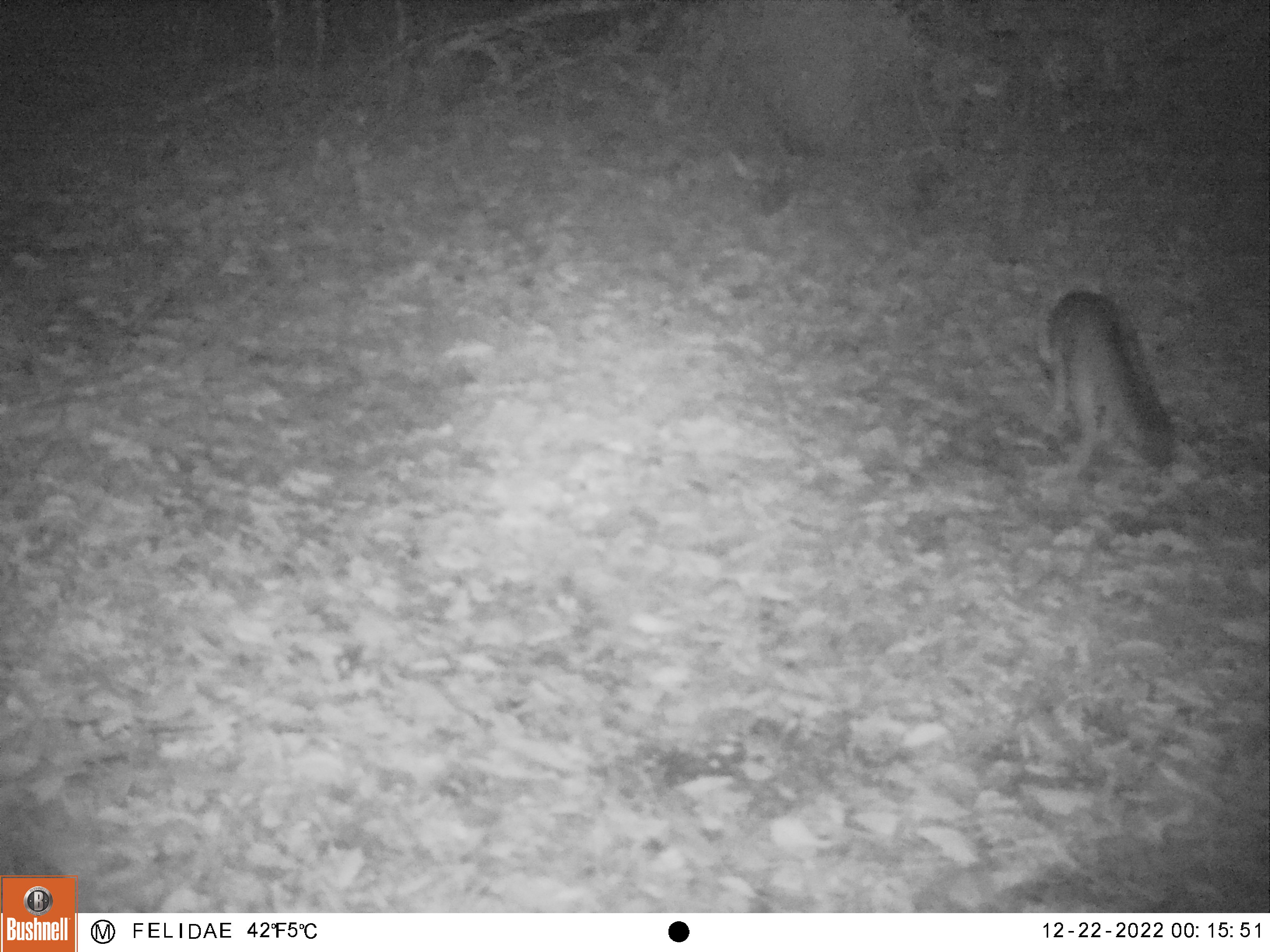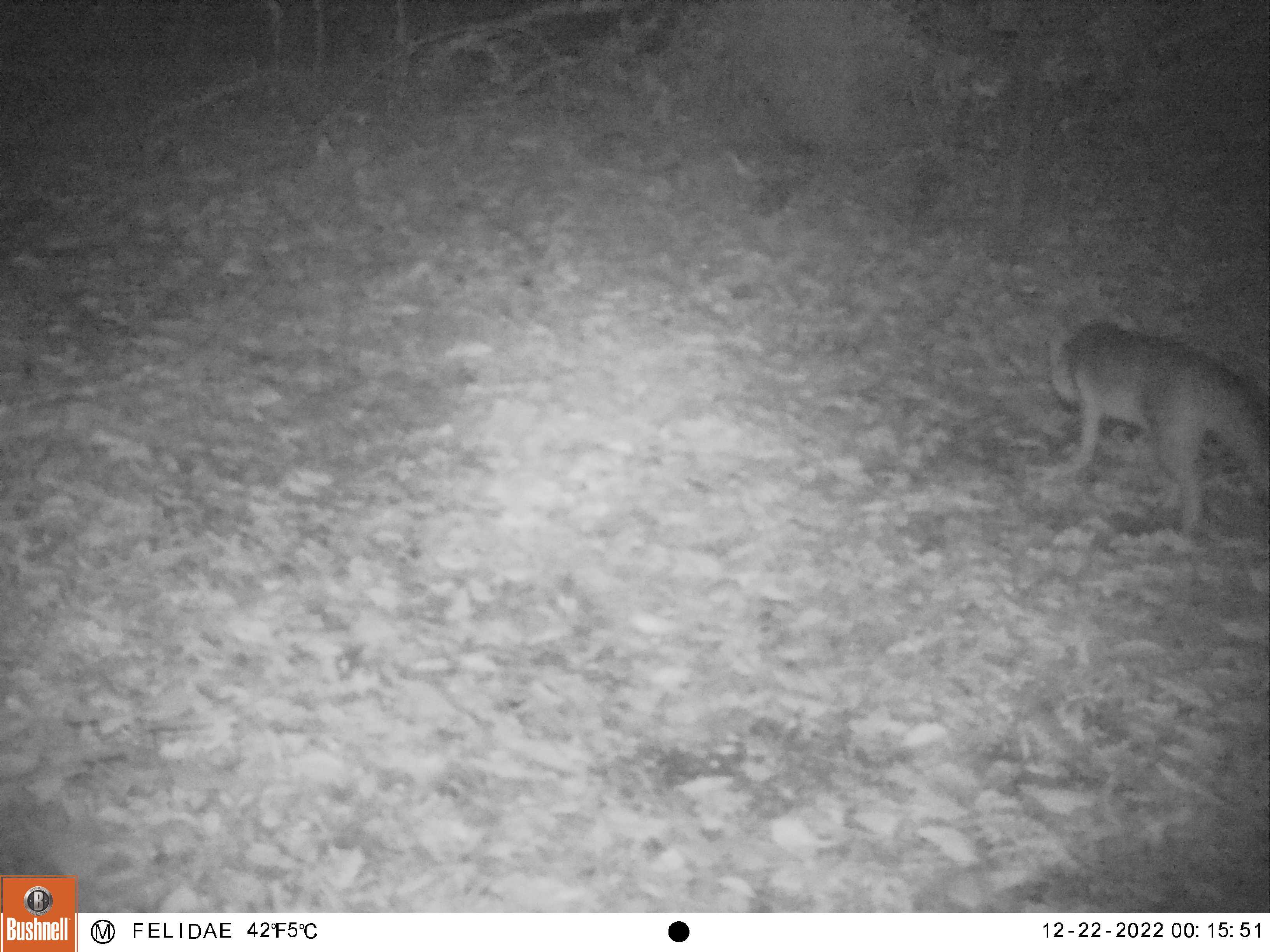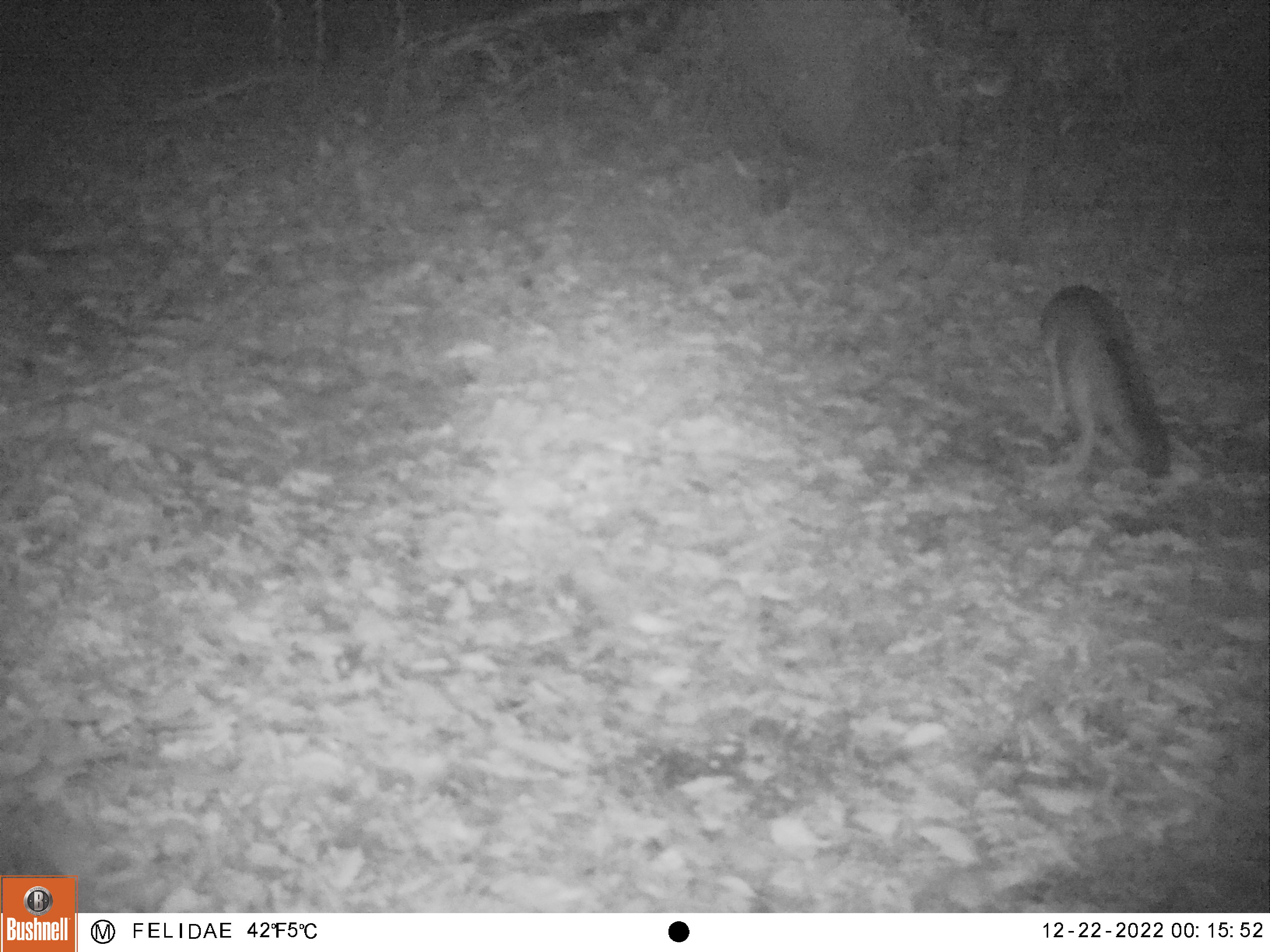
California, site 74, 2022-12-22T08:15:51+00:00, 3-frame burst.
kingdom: Animalia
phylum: Chordata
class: Mammalia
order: Carnivora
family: Canidae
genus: Urocyon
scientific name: Urocyon cinereoargenteus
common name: gray fox